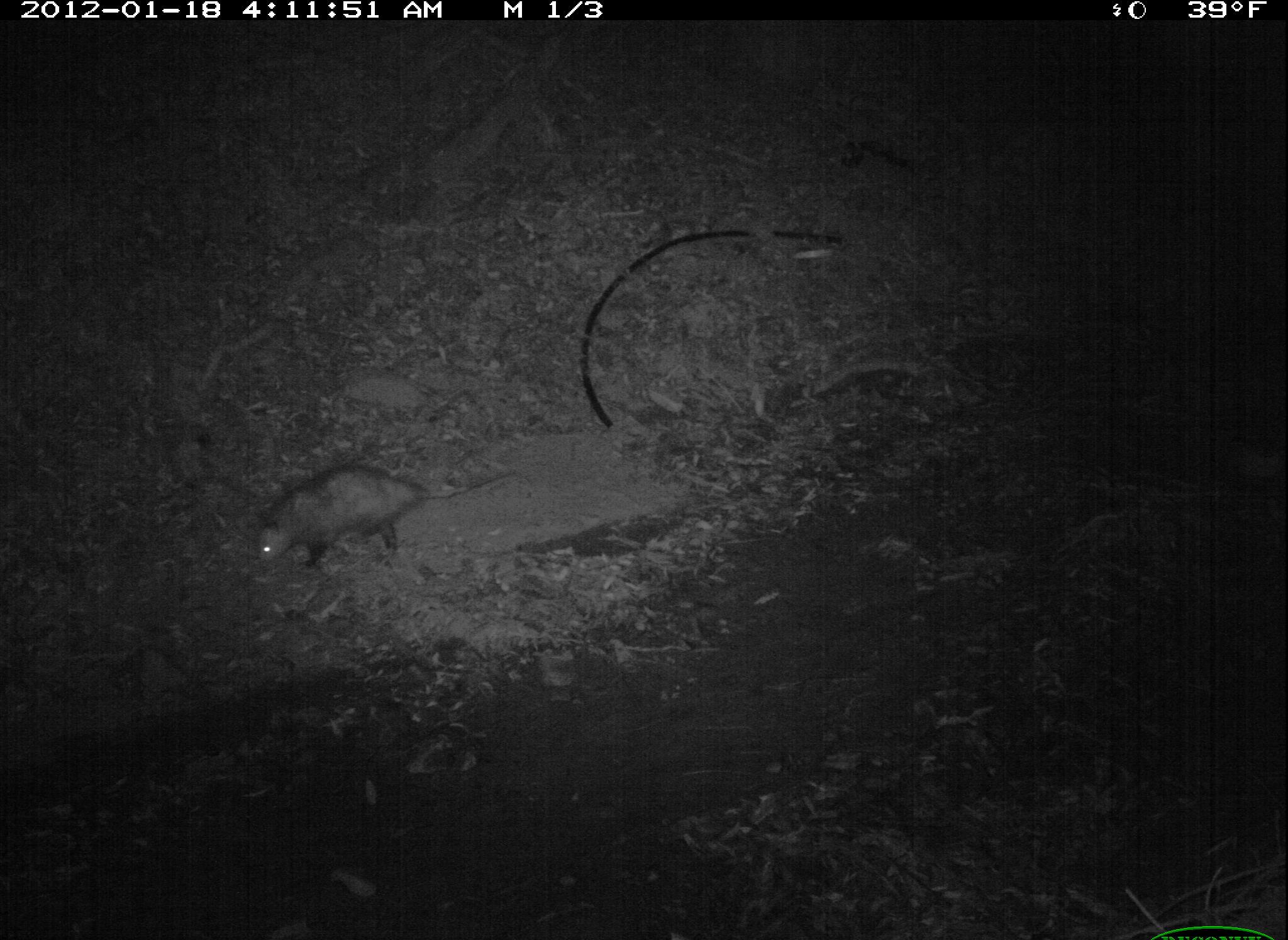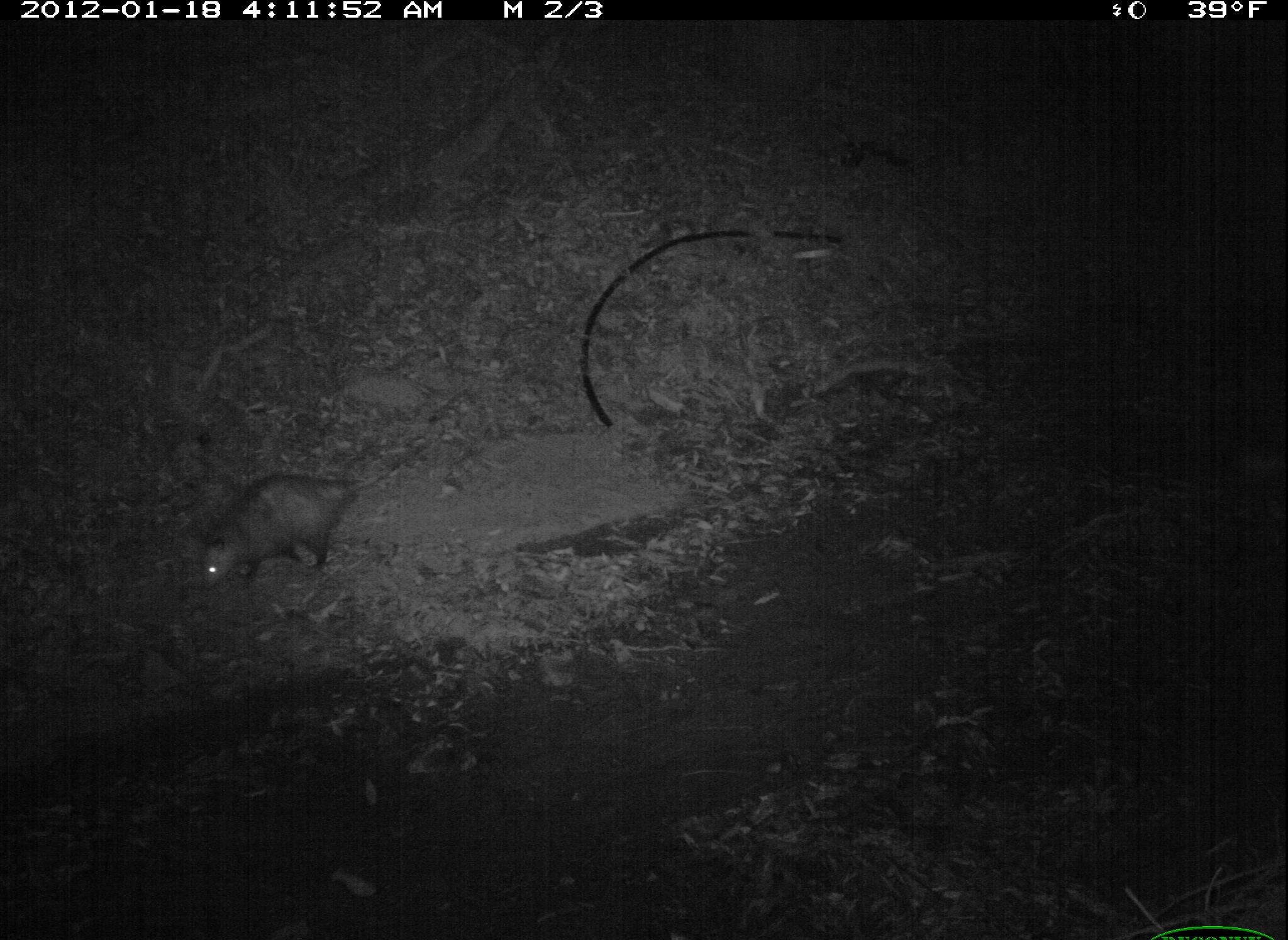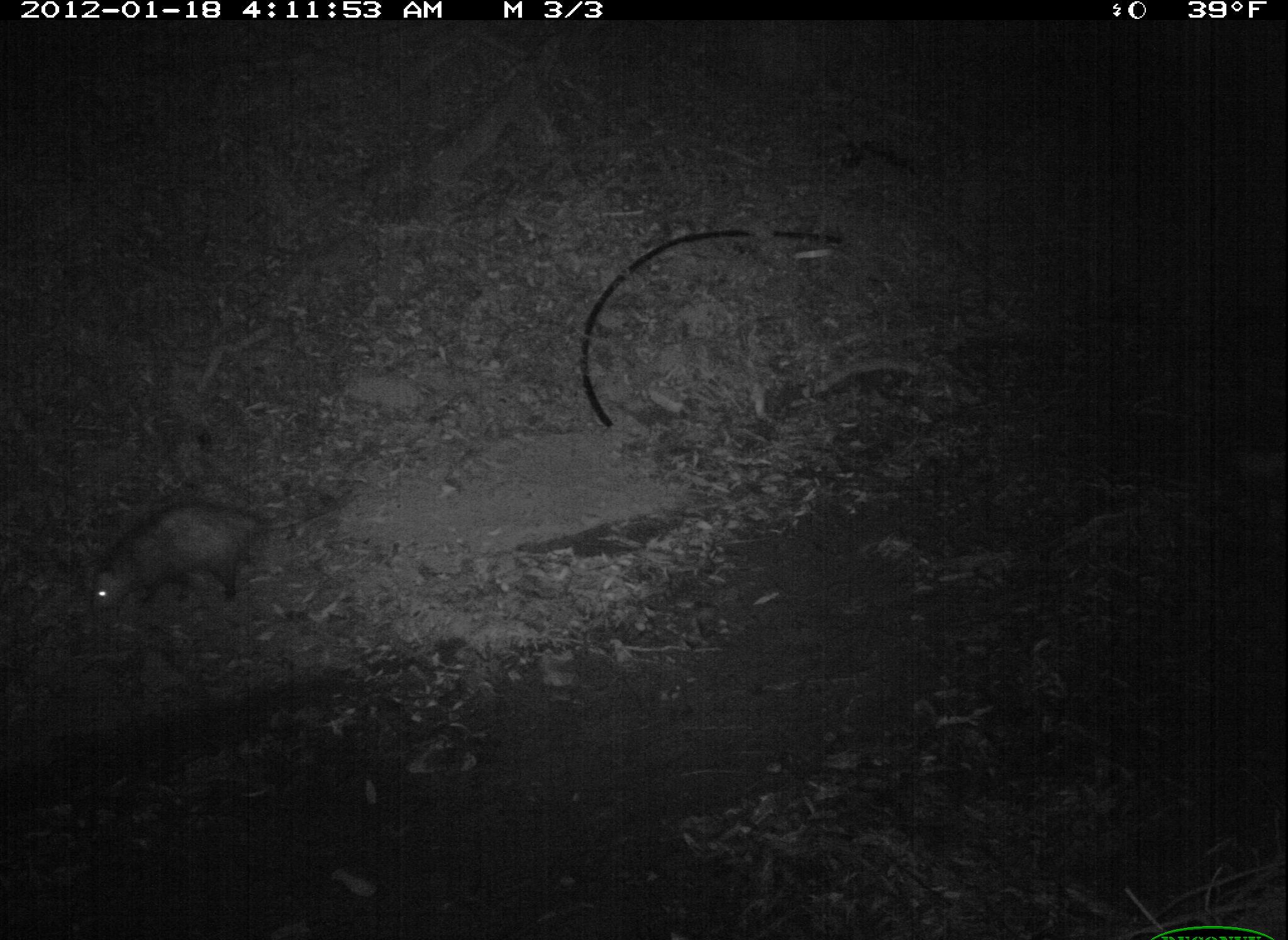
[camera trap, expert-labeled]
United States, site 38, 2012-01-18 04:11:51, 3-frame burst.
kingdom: Animalia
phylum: Chordata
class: Mammalia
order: Didelphimorphia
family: Didelphidae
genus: Didelphis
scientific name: Didelphis virginiana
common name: virginia opossum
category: opossum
Opossum (virginia opossum) (Didelphis virginiana).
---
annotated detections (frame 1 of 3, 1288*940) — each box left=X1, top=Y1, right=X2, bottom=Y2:
opossum: left=245, top=449, right=525, bottom=591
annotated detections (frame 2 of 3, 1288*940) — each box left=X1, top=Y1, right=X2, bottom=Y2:
opossum: left=185, top=430, right=440, bottom=602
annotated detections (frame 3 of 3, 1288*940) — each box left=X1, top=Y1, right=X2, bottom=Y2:
opossum: left=82, top=494, right=333, bottom=619